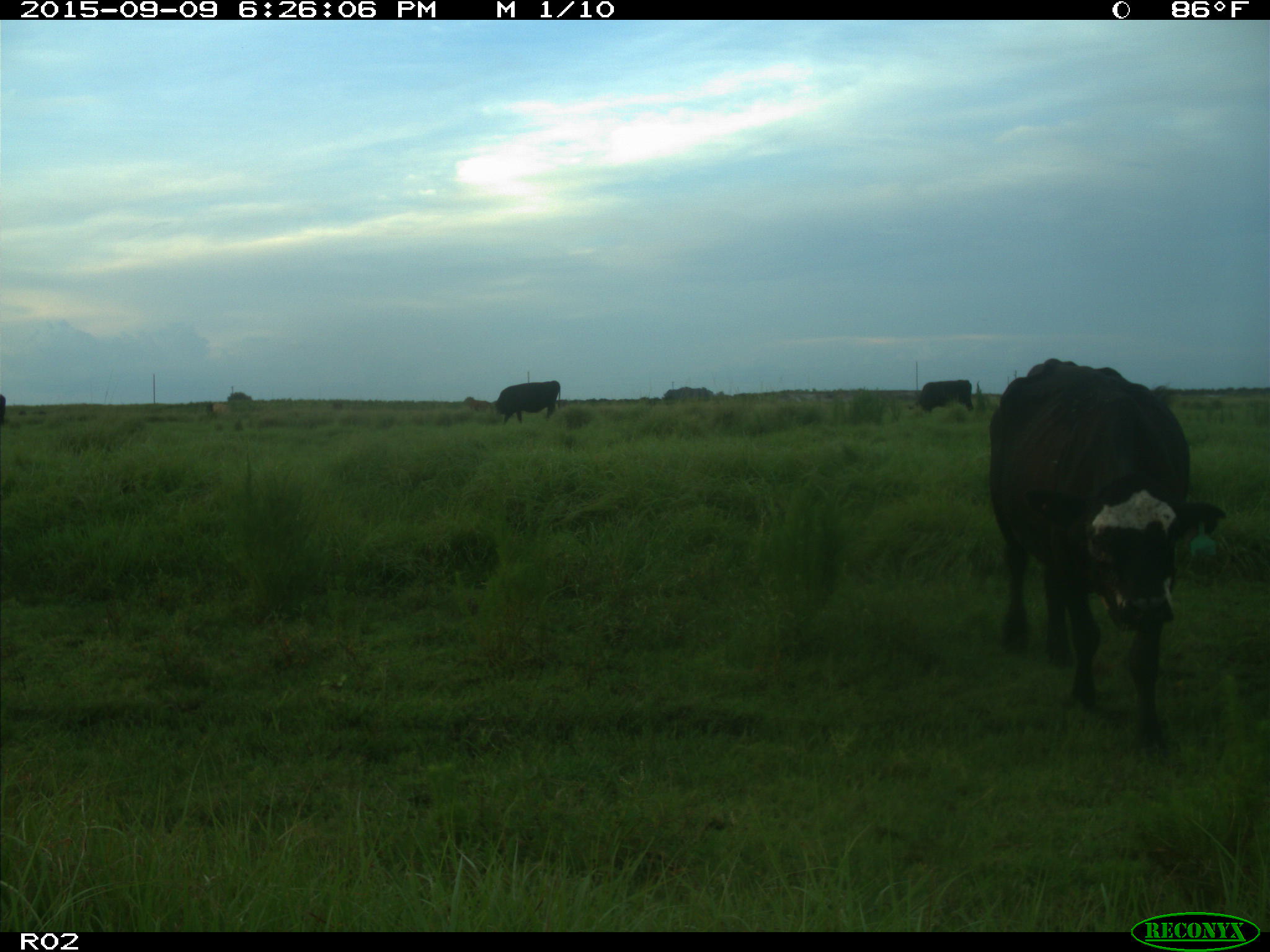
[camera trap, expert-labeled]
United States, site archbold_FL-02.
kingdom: Animalia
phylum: Chordata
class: Mammalia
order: Artiodactyla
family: Bovidae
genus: Bos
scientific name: Bos taurus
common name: domestic cow